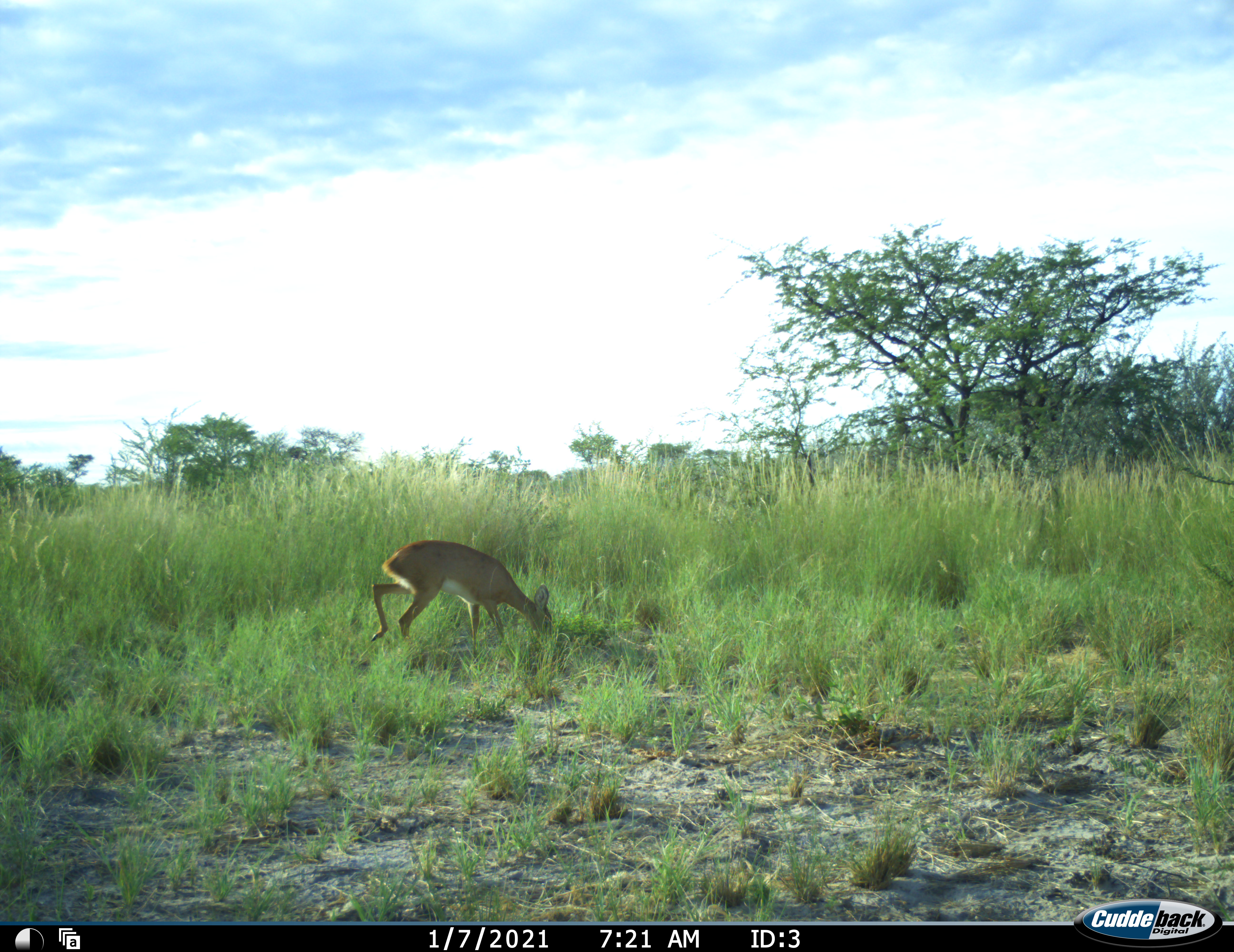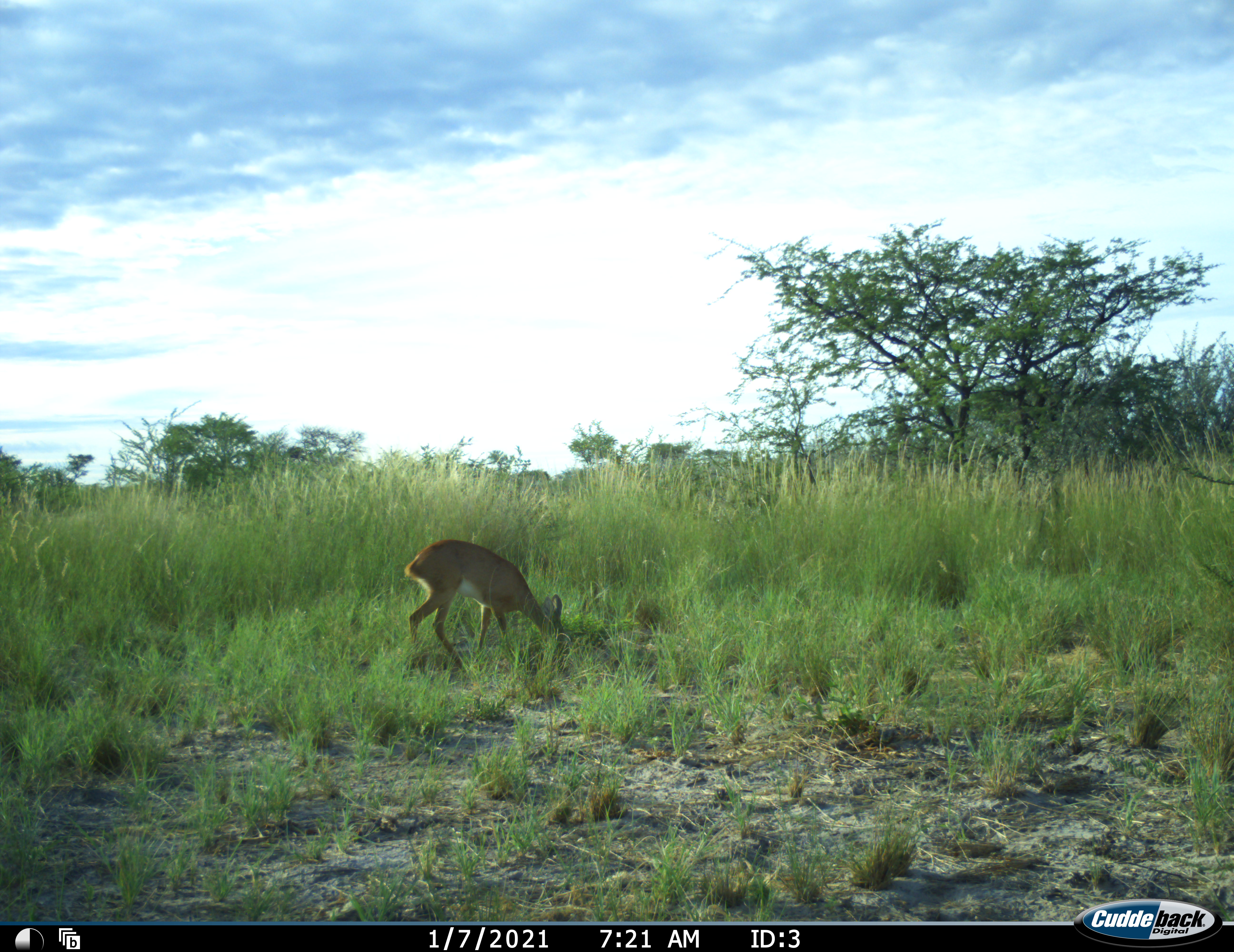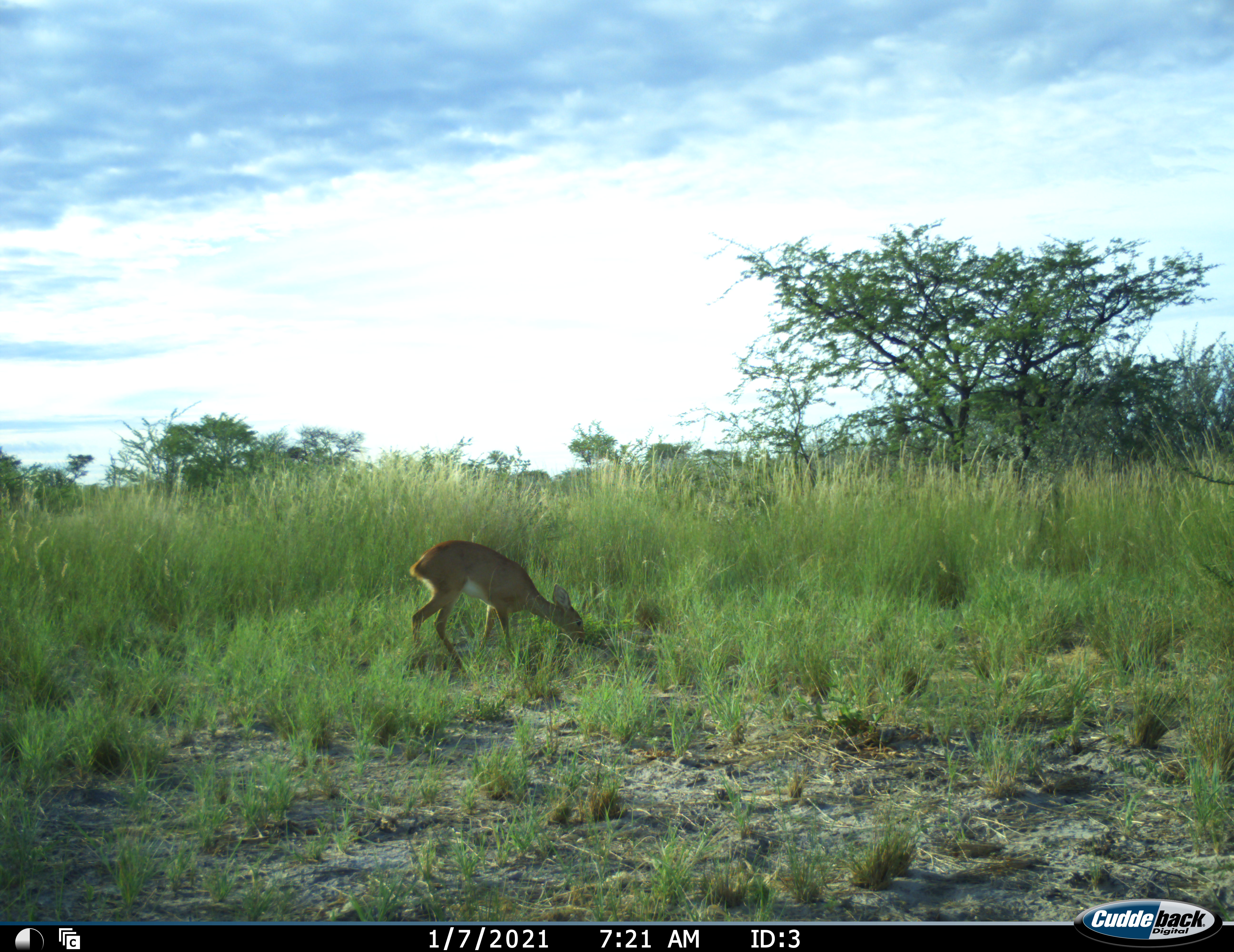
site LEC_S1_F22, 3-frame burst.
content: unidentified animal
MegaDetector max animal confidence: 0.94